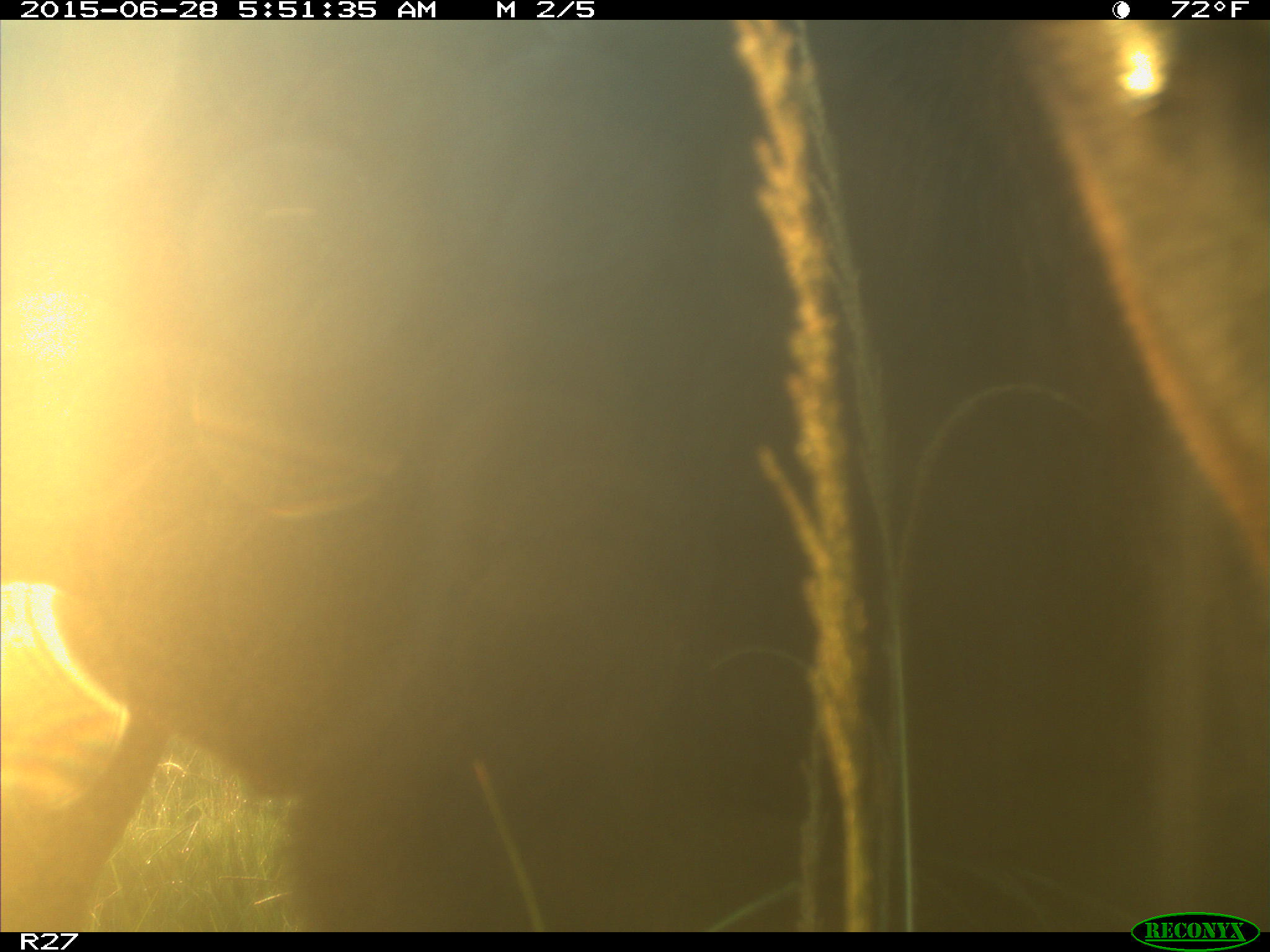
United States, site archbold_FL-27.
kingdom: Animalia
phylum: Chordata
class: Mammalia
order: Artiodactyla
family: Bovidae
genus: Bos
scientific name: Bos taurus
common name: domestic cow